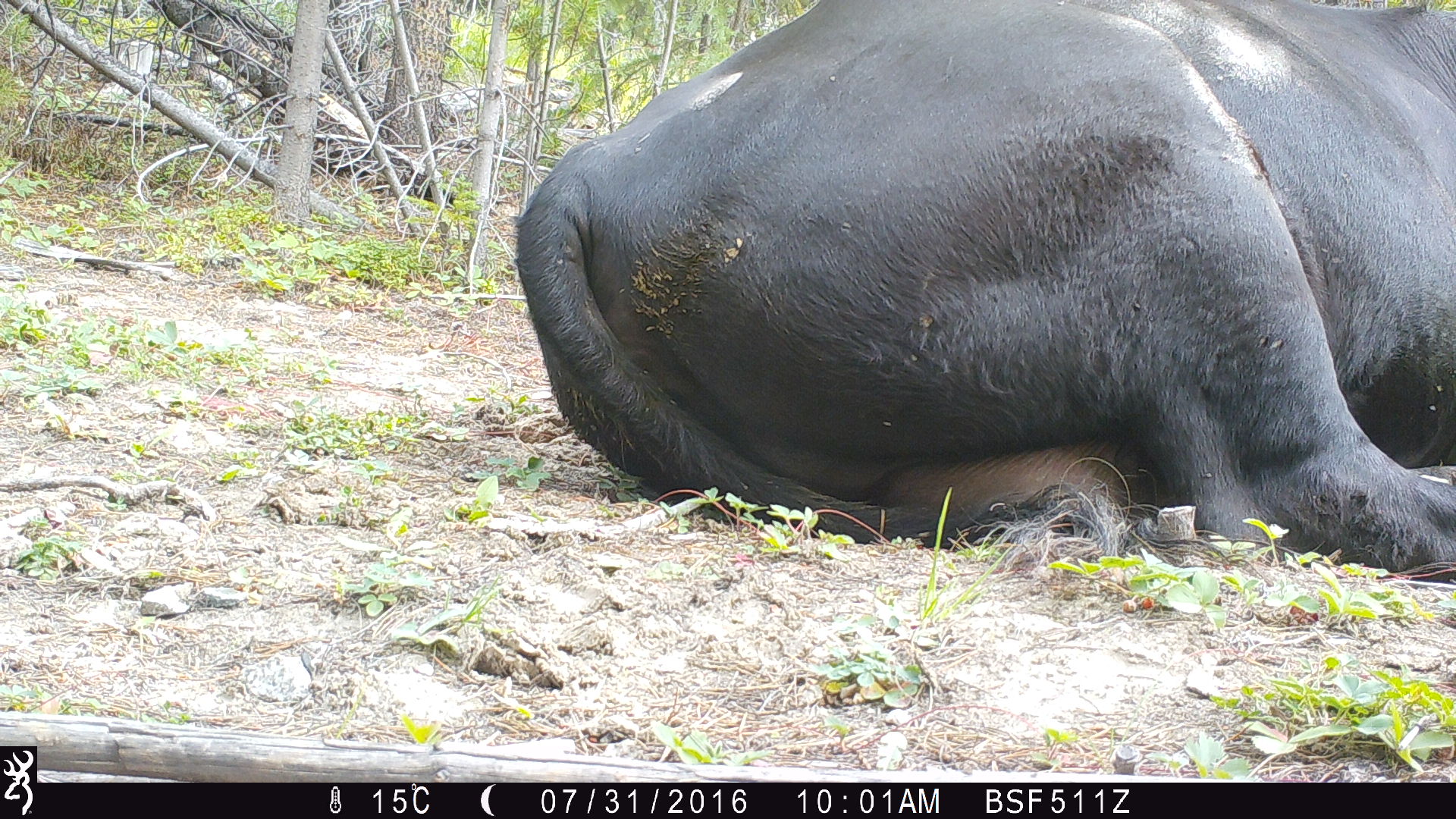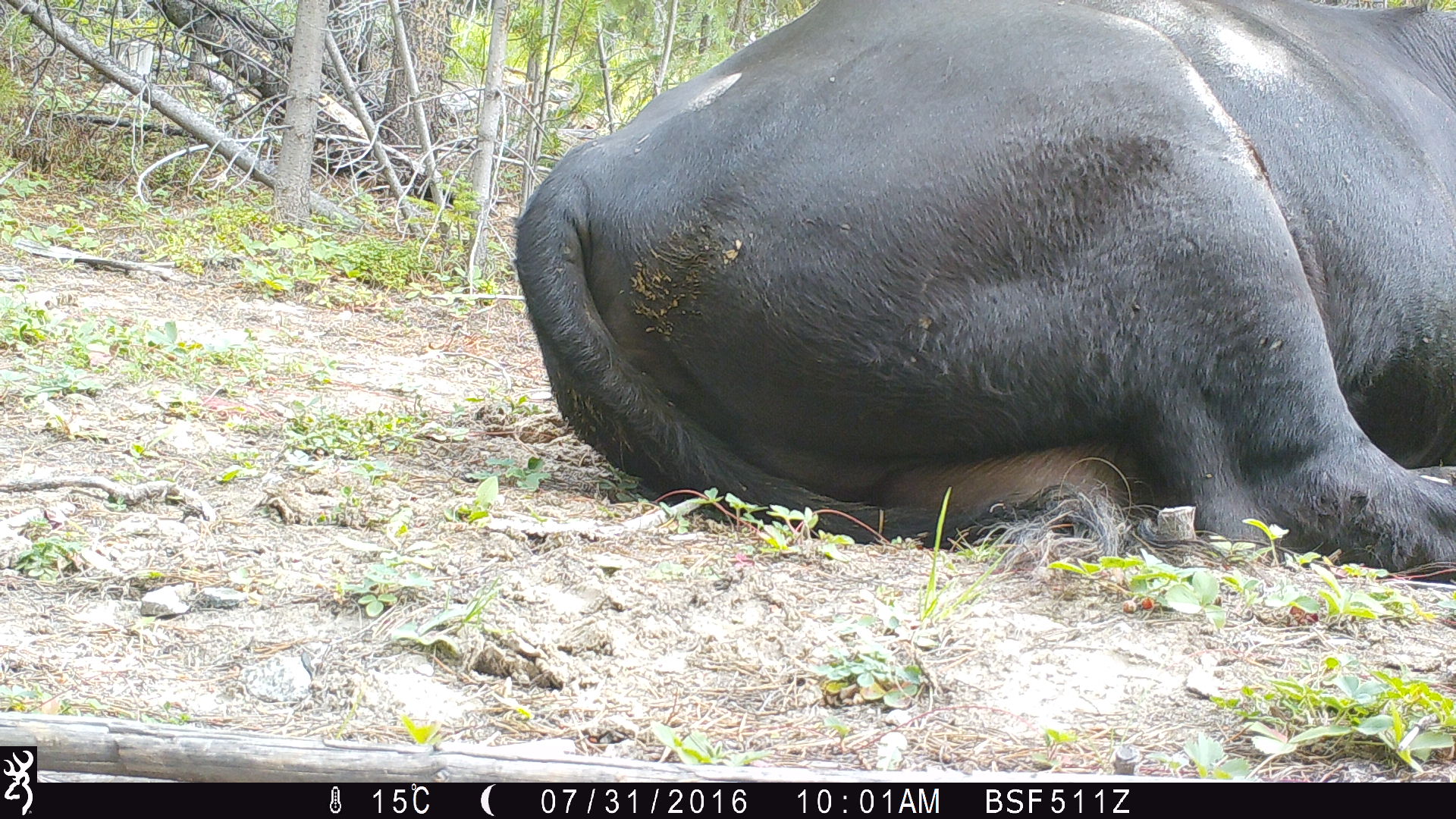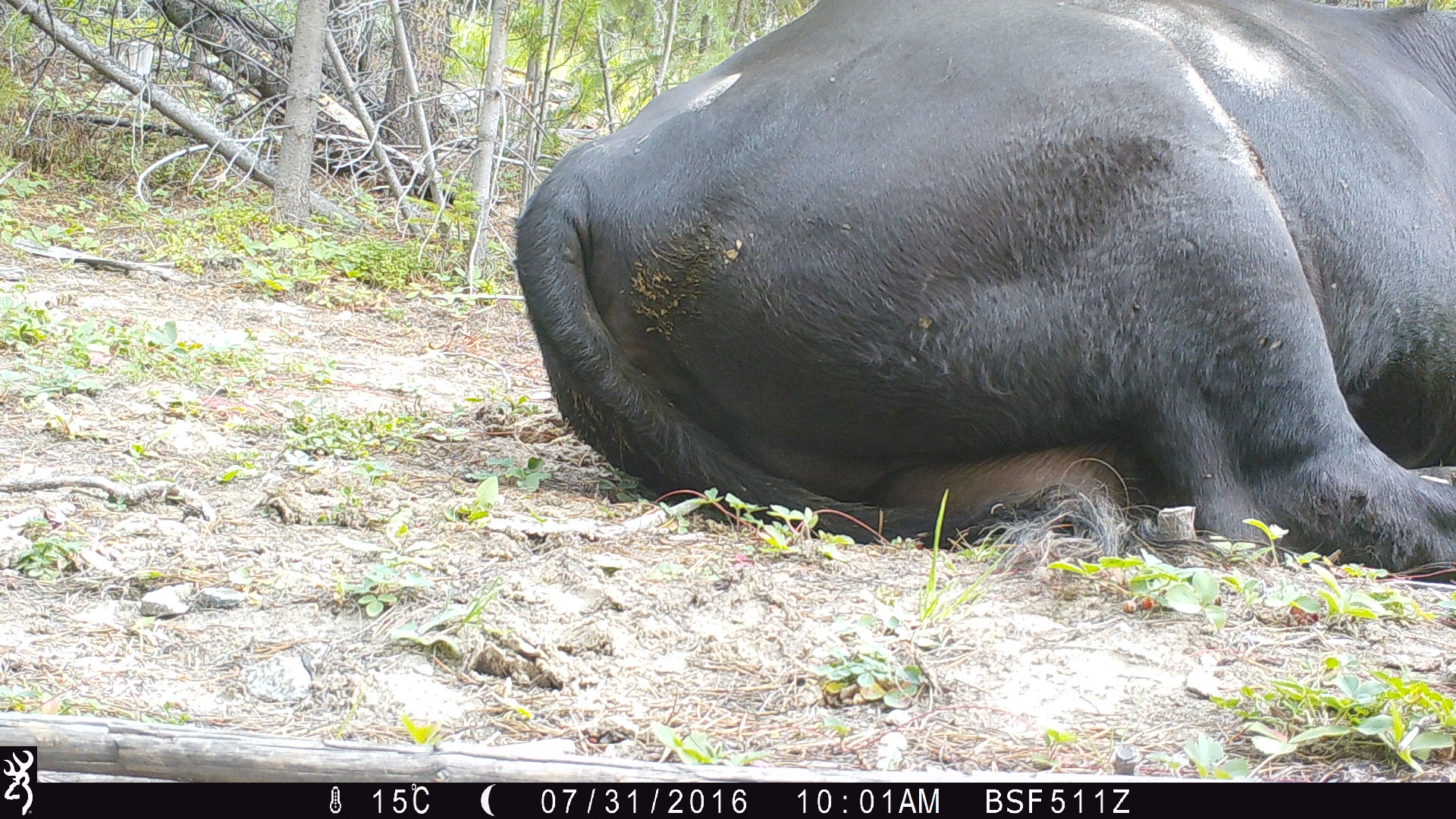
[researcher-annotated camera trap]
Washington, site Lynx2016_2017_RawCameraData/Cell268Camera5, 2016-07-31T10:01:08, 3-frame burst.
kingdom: Animalia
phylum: Chordata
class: Mammalia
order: Artiodactyla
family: Bovidae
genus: Bos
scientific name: Bos taurus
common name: domestic cattle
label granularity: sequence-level